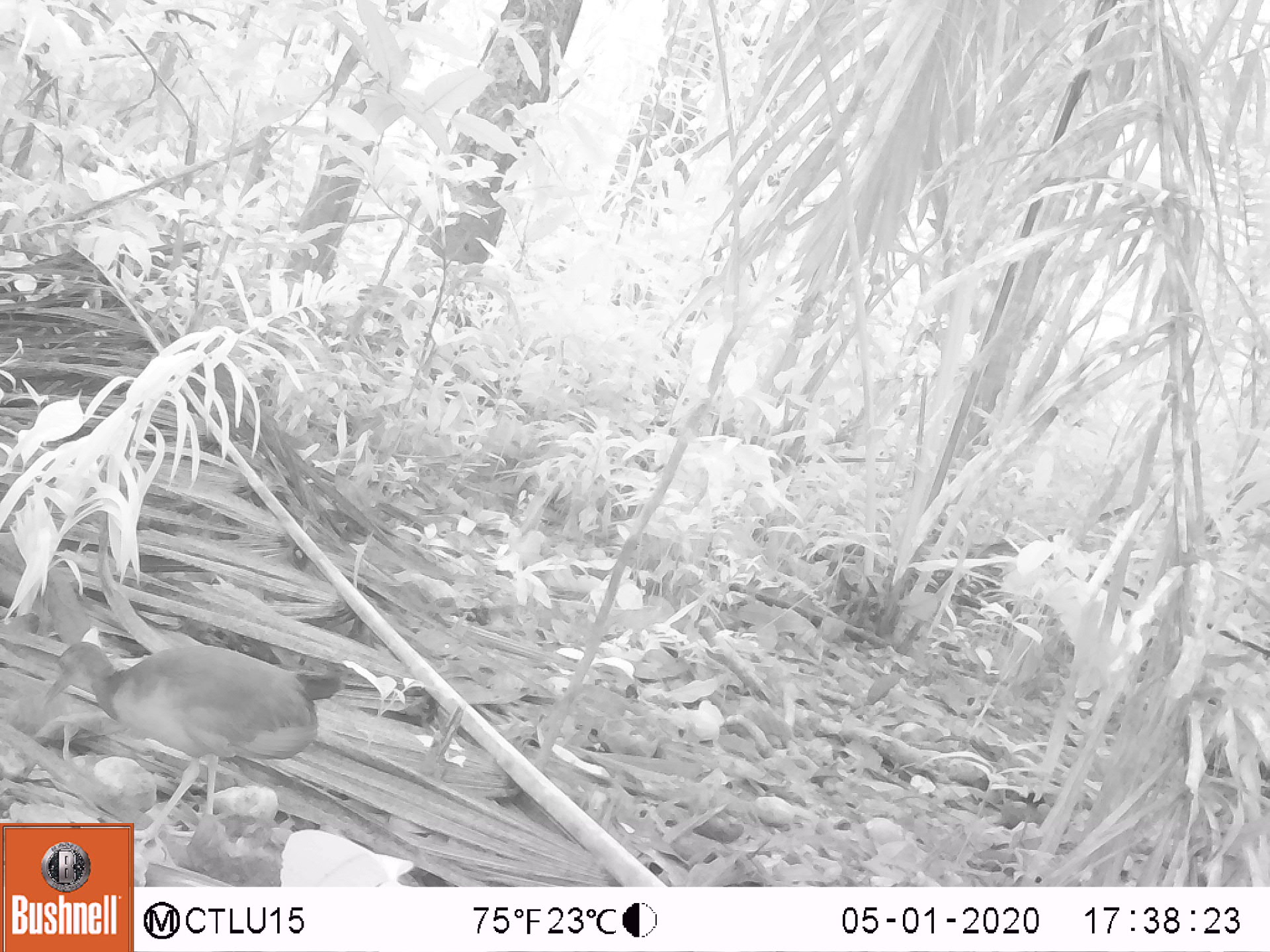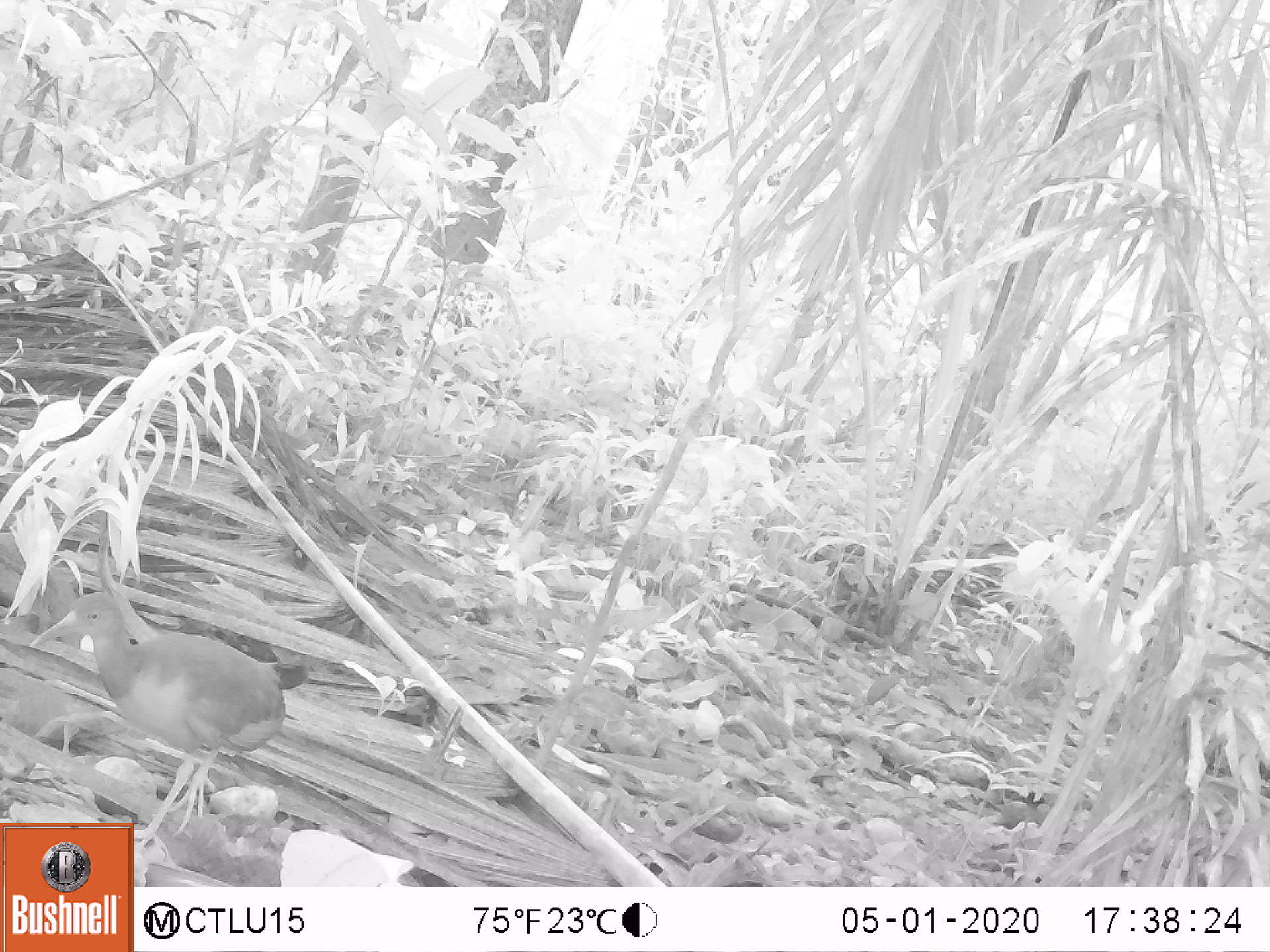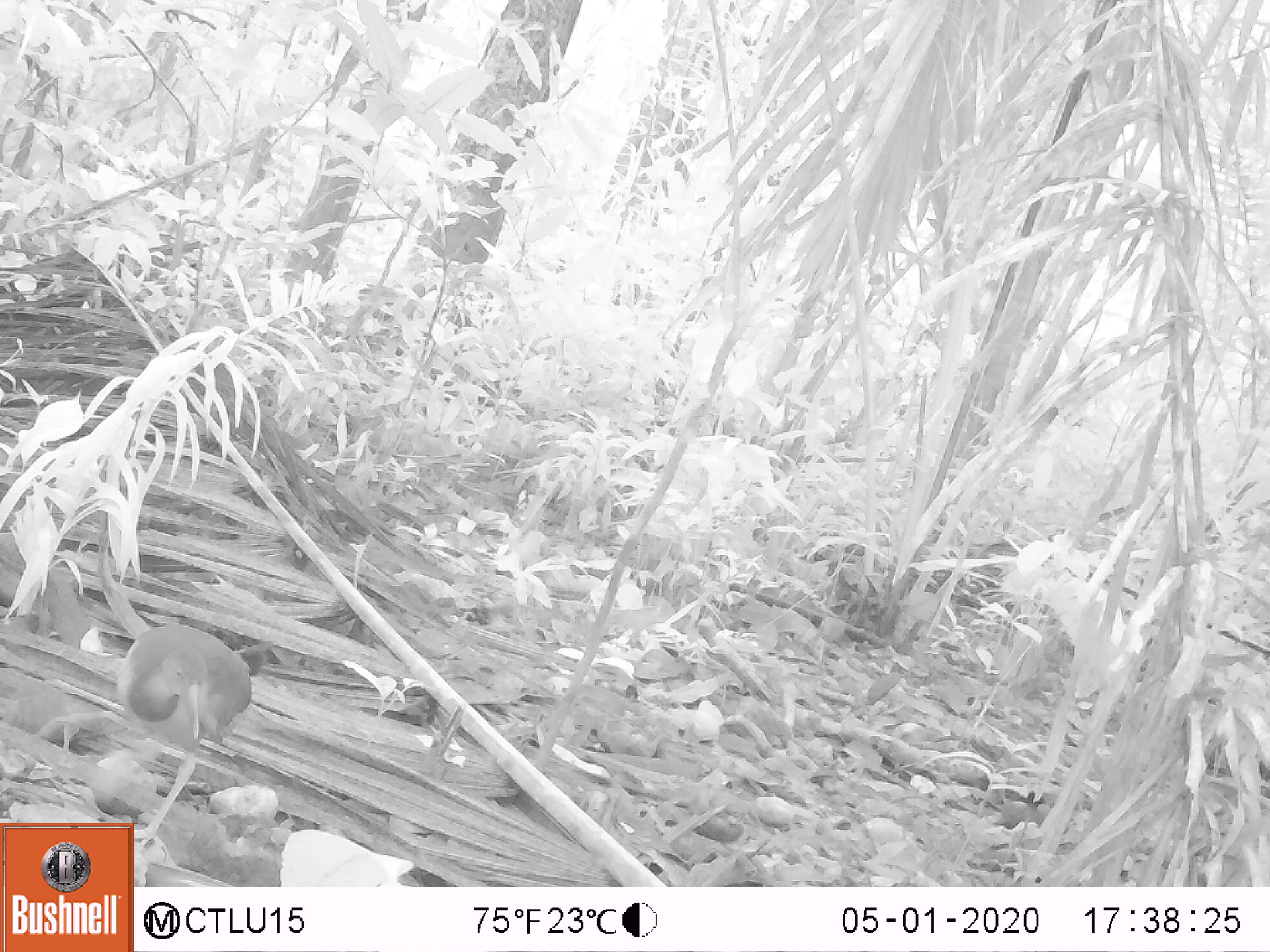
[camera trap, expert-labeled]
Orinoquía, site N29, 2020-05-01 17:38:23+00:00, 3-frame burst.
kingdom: Animalia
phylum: Chordata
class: Aves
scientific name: Aves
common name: bird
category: unknown bird